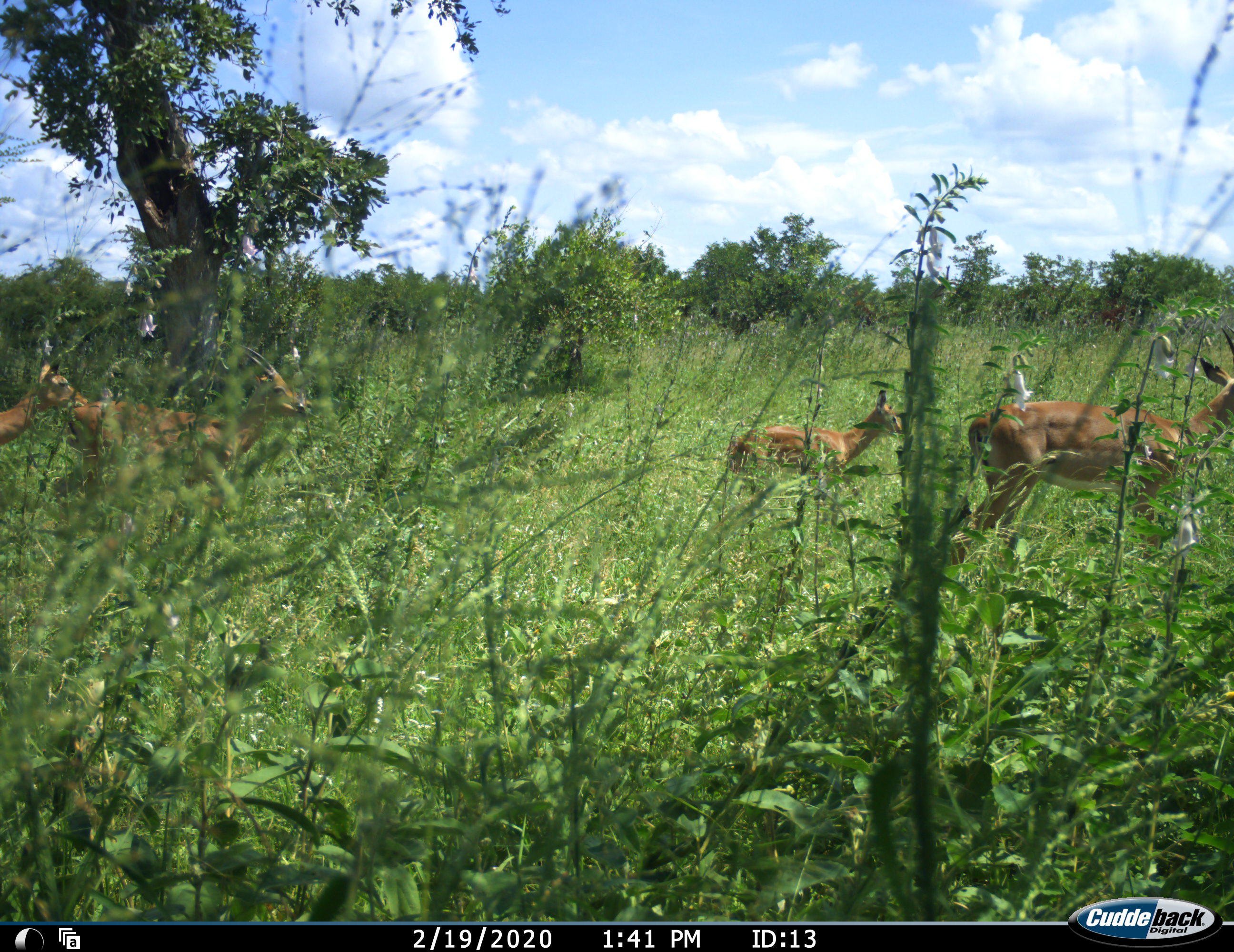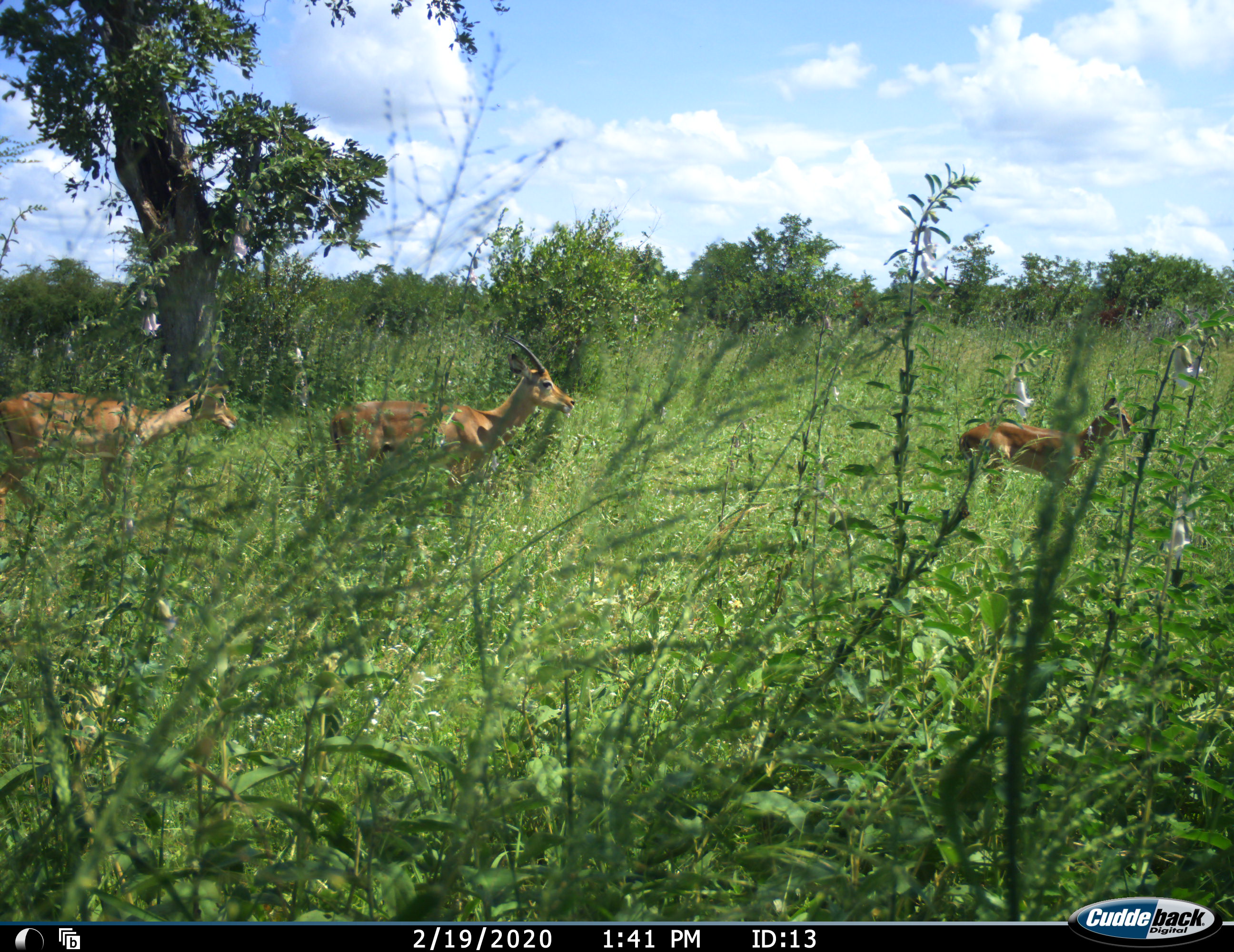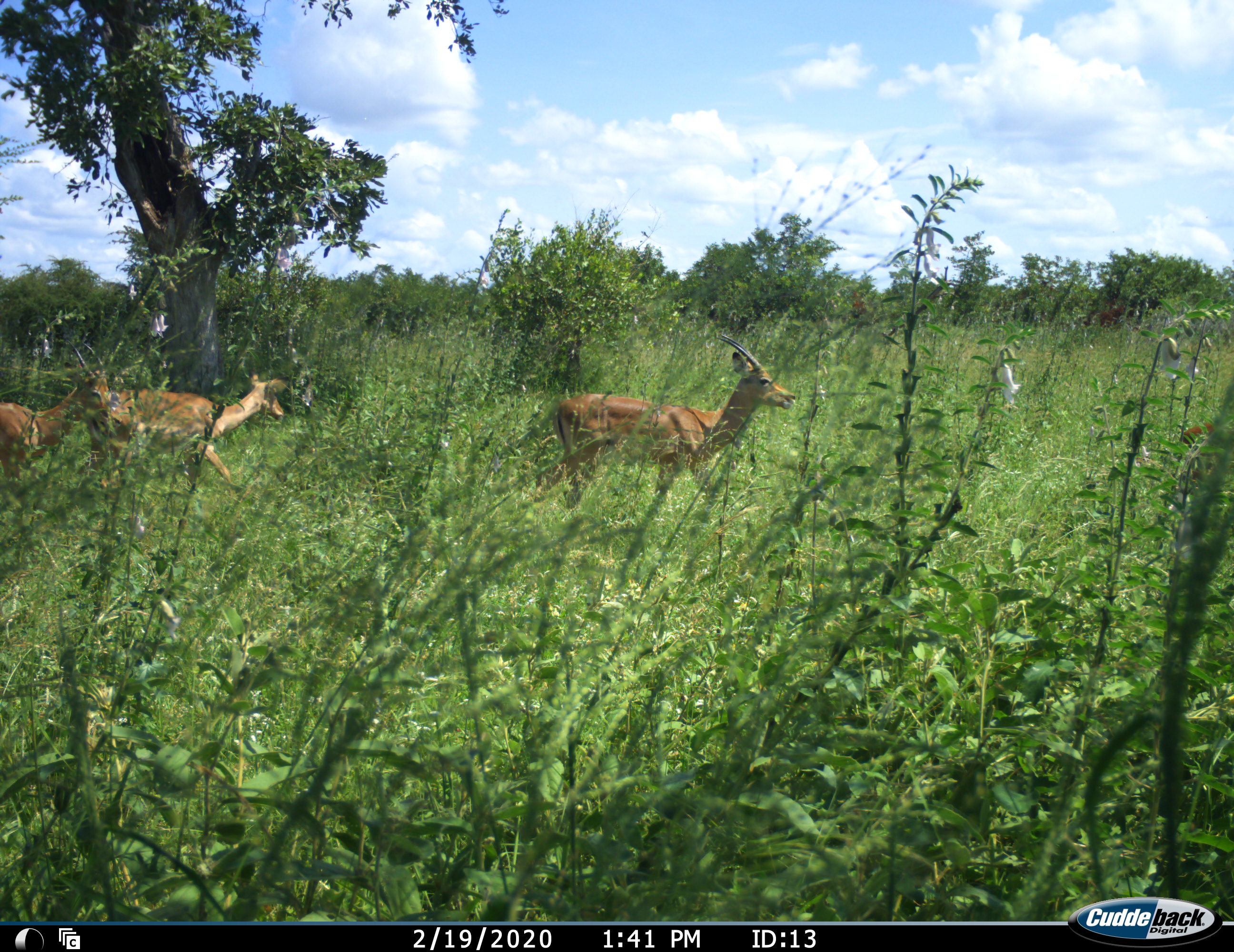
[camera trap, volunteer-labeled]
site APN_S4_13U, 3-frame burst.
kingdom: Animalia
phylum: Chordata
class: Mammalia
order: Artiodactyla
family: Bovidae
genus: Aepyceros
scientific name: Aepyceros melampus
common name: impala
Impala (Aepyceros melampus), count 5. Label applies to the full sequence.